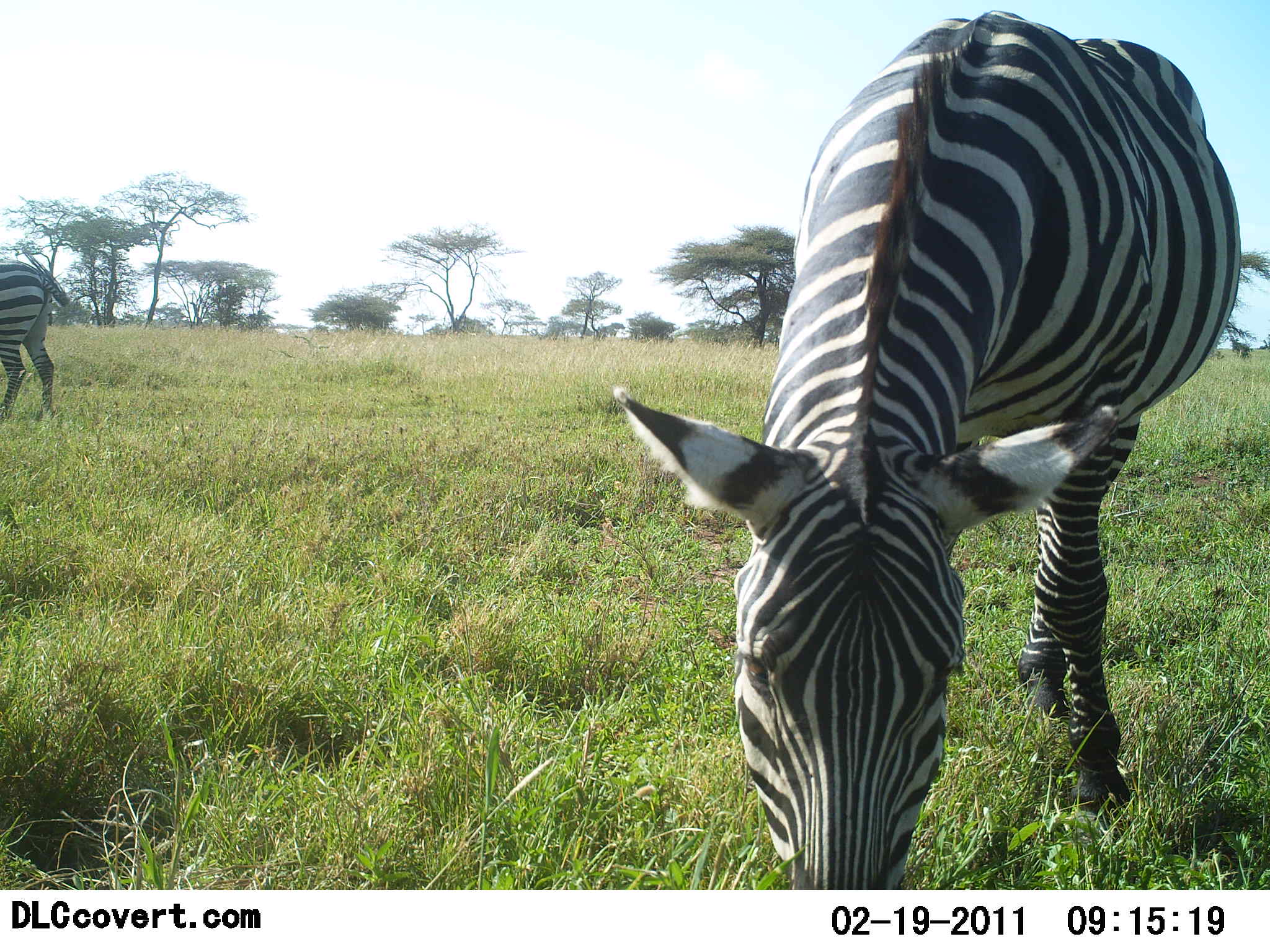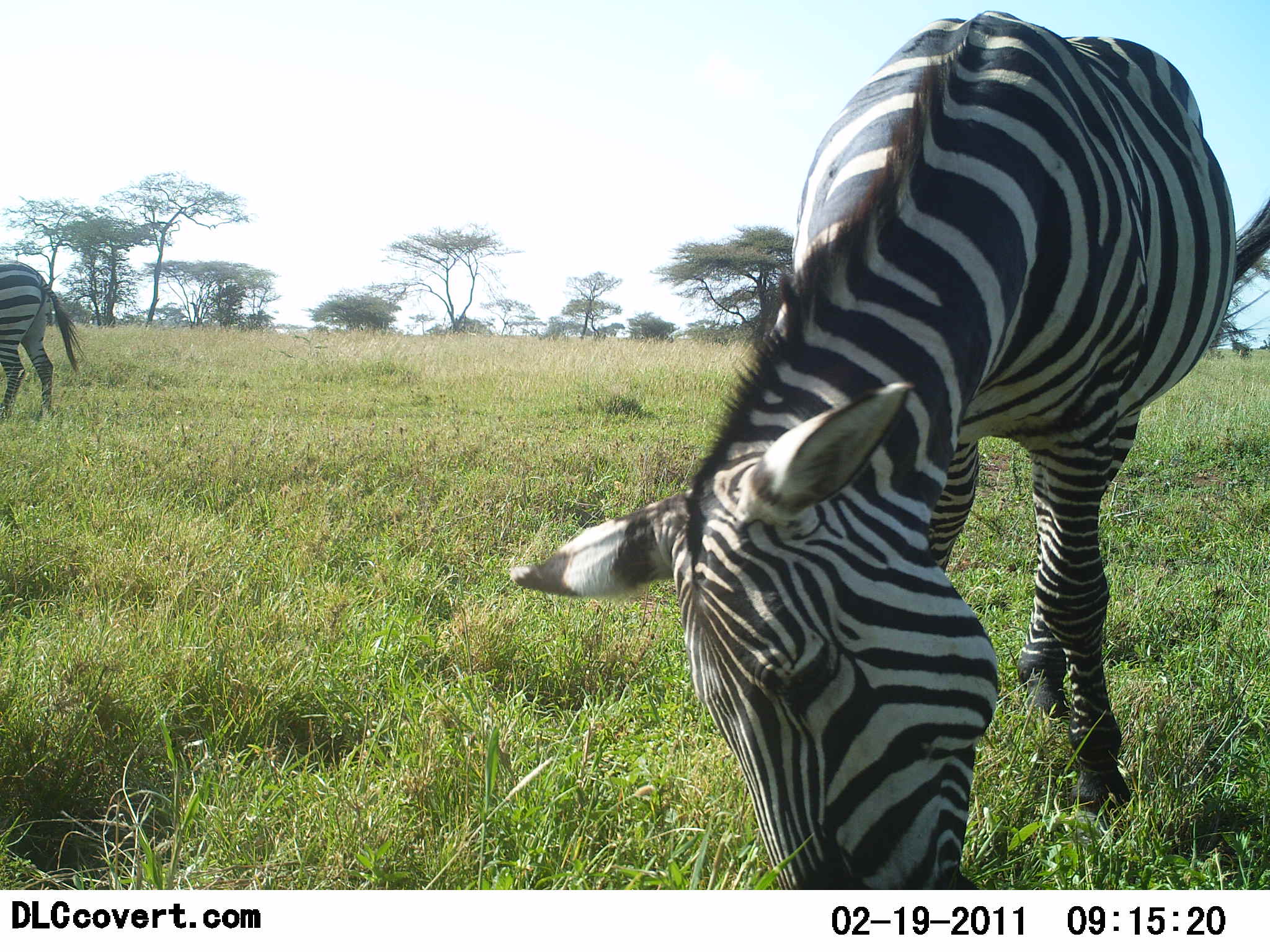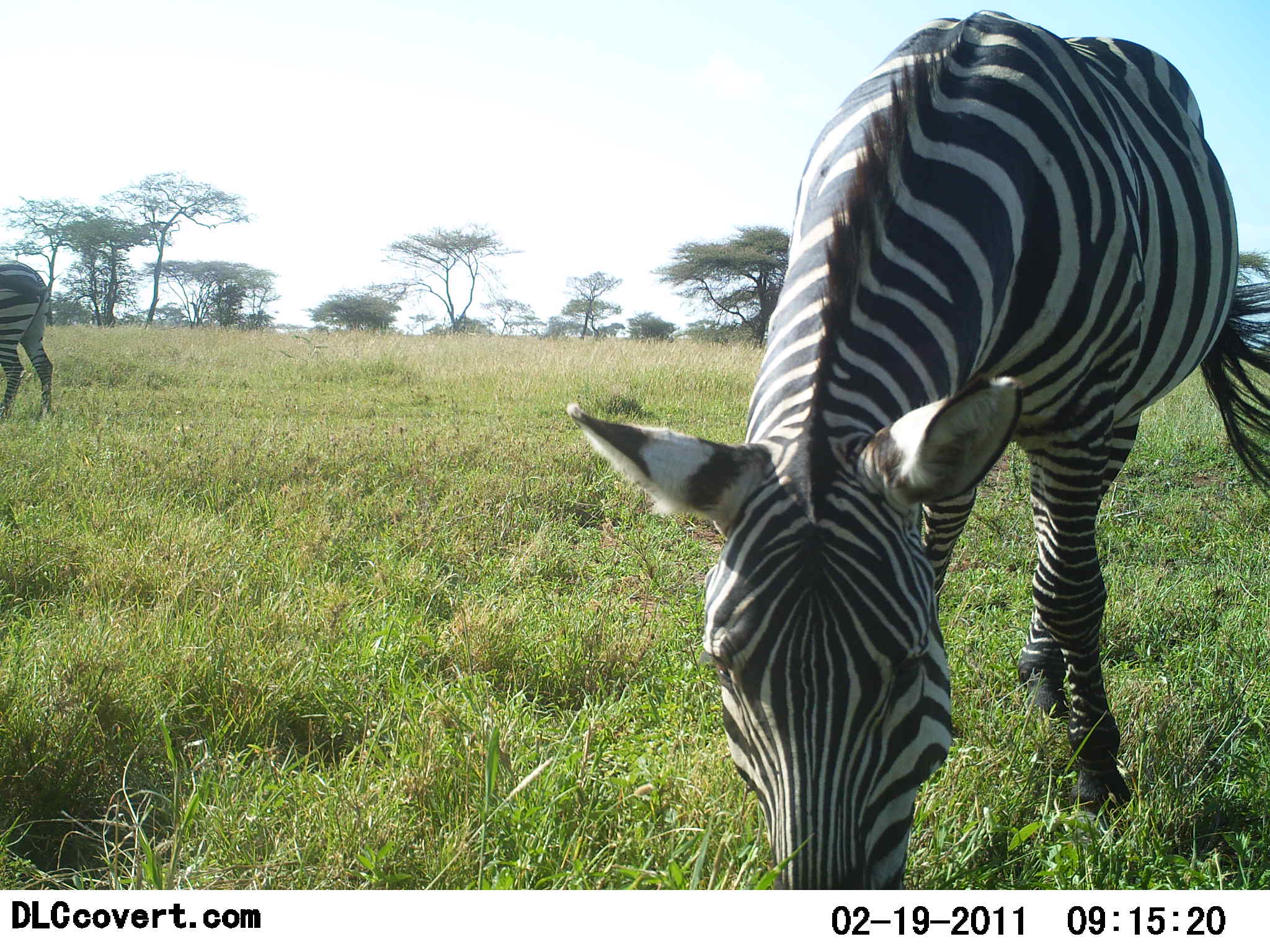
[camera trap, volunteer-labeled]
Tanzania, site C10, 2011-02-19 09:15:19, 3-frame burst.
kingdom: Animalia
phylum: Chordata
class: Mammalia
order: Perissodactyla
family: Equidae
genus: Equus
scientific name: Equus quagga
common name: plains zebra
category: zebra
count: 2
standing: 27%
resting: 0%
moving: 0%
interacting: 0%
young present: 0%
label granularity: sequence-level